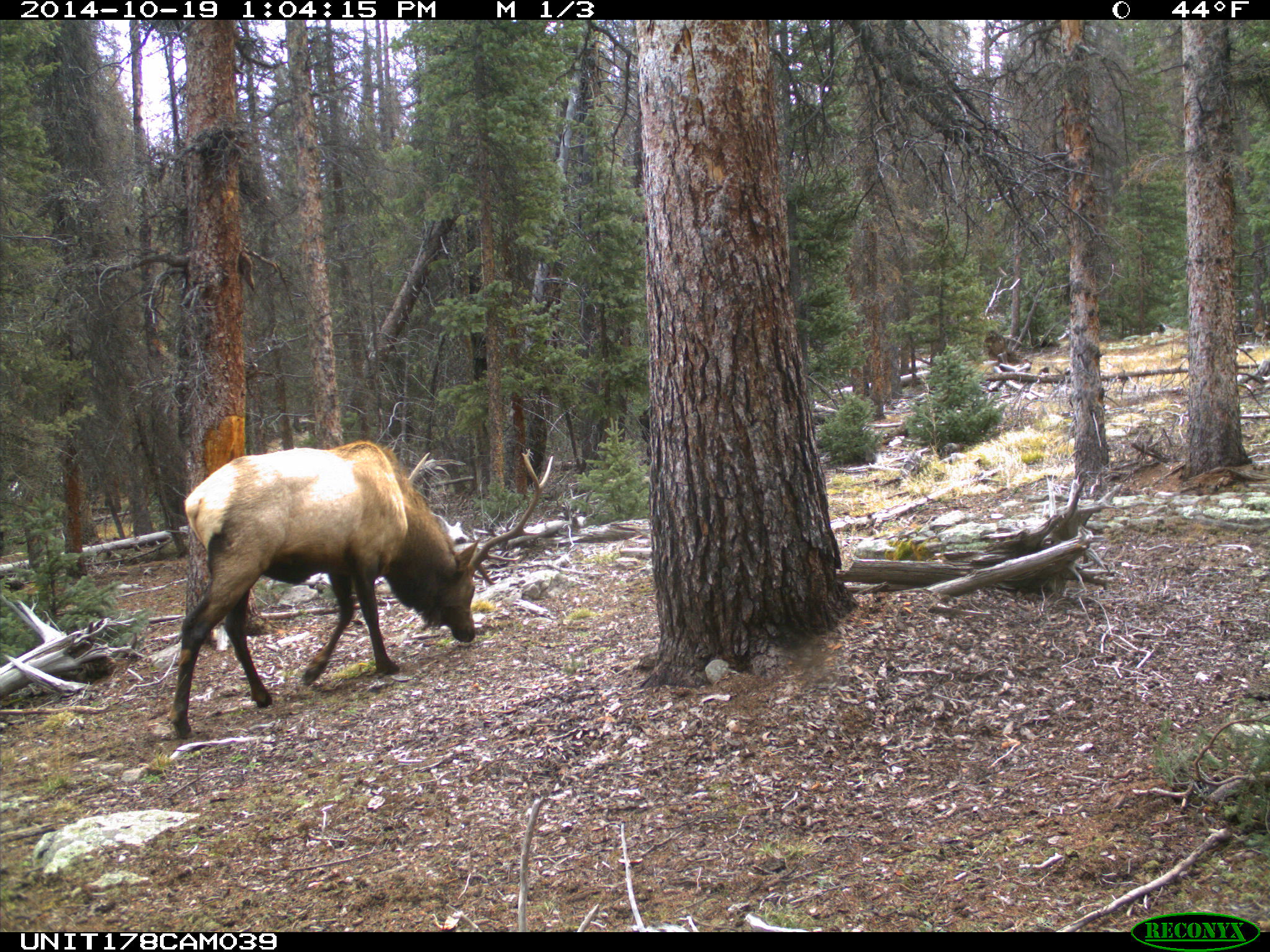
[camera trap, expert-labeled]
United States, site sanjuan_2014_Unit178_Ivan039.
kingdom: Animalia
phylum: Chordata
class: Mammalia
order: Artiodactyla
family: Cervidae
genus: Cervus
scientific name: Cervus elaphus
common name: red deer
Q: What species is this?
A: Cervus elaphus (red deer).